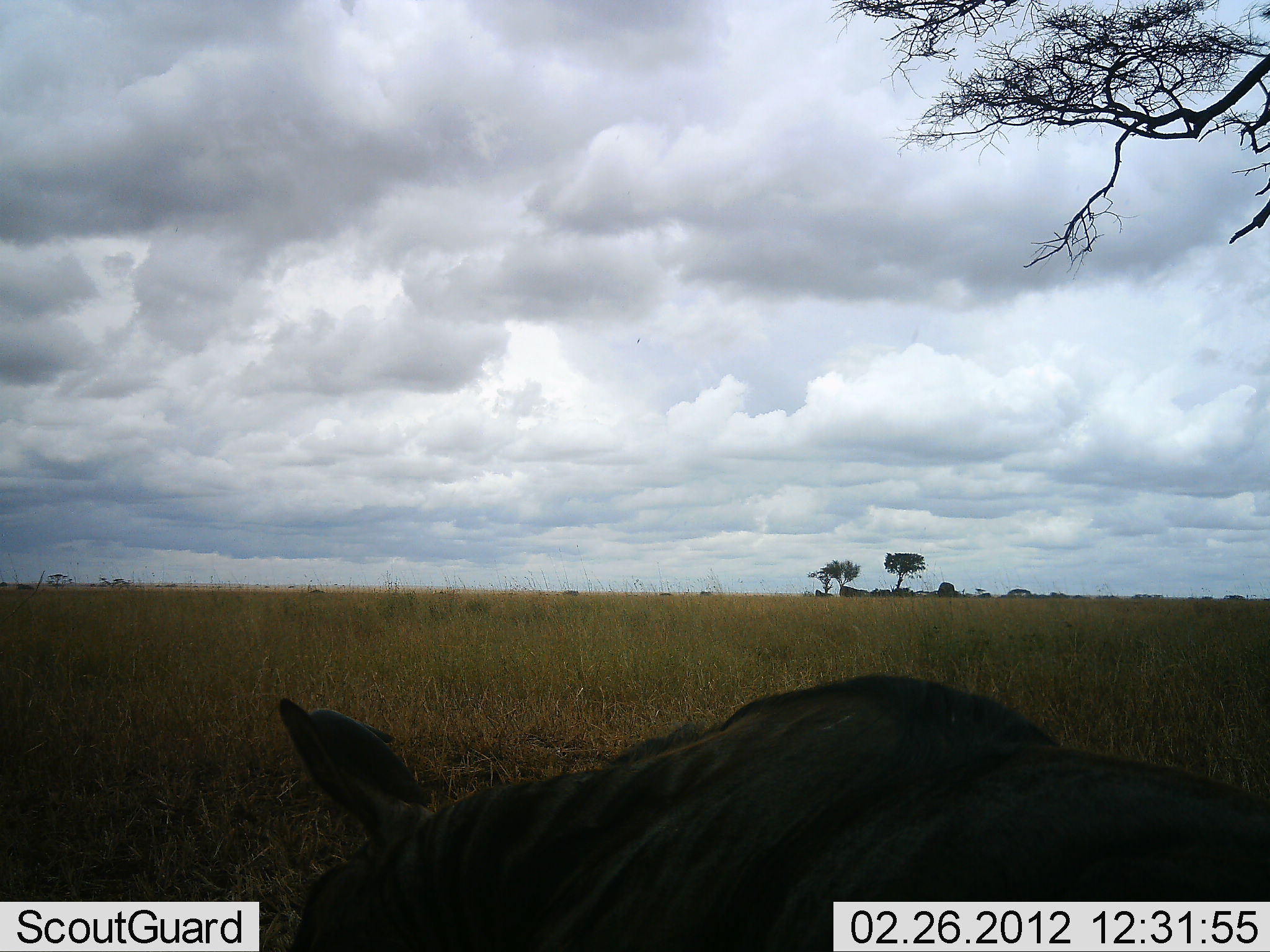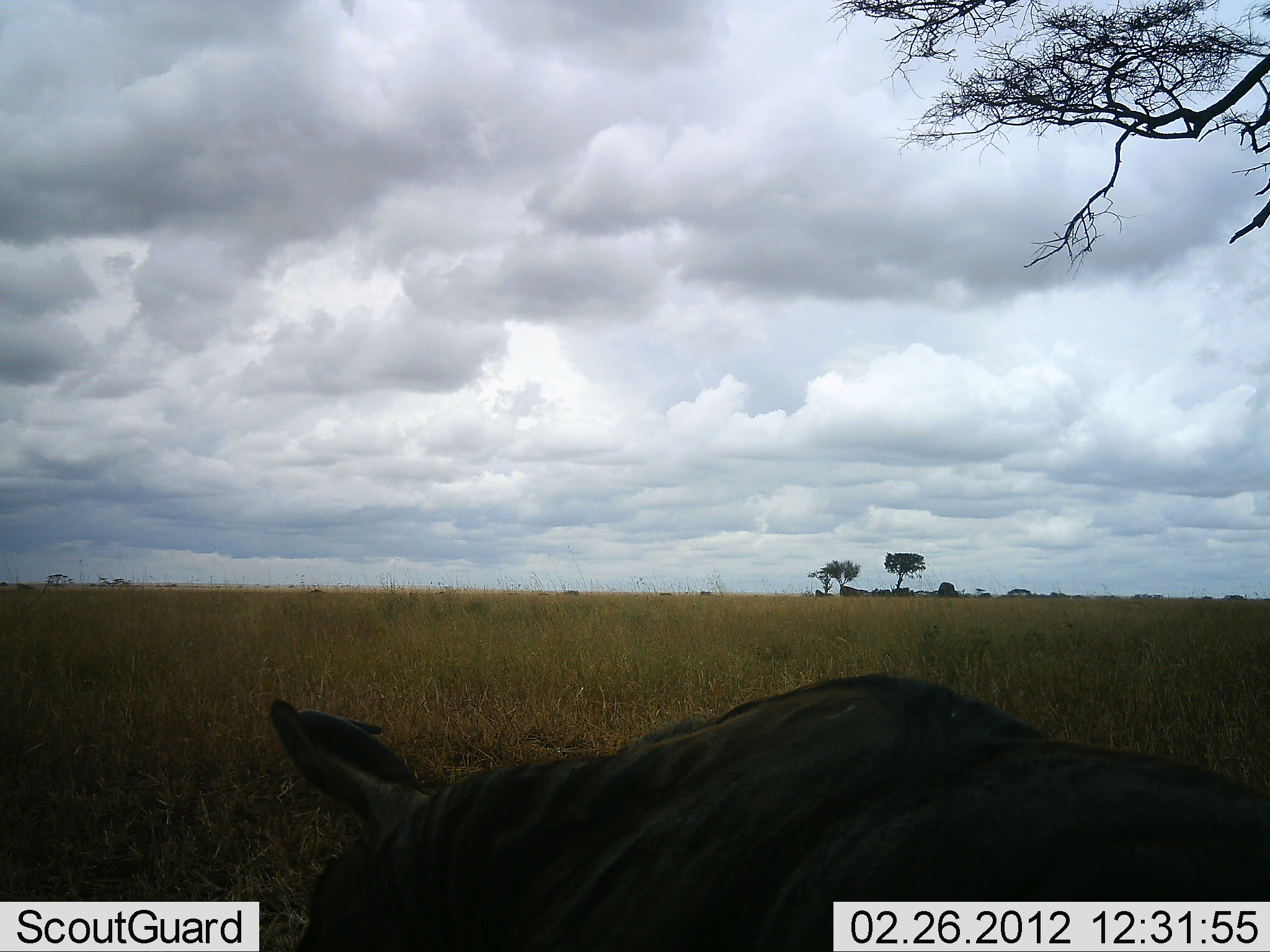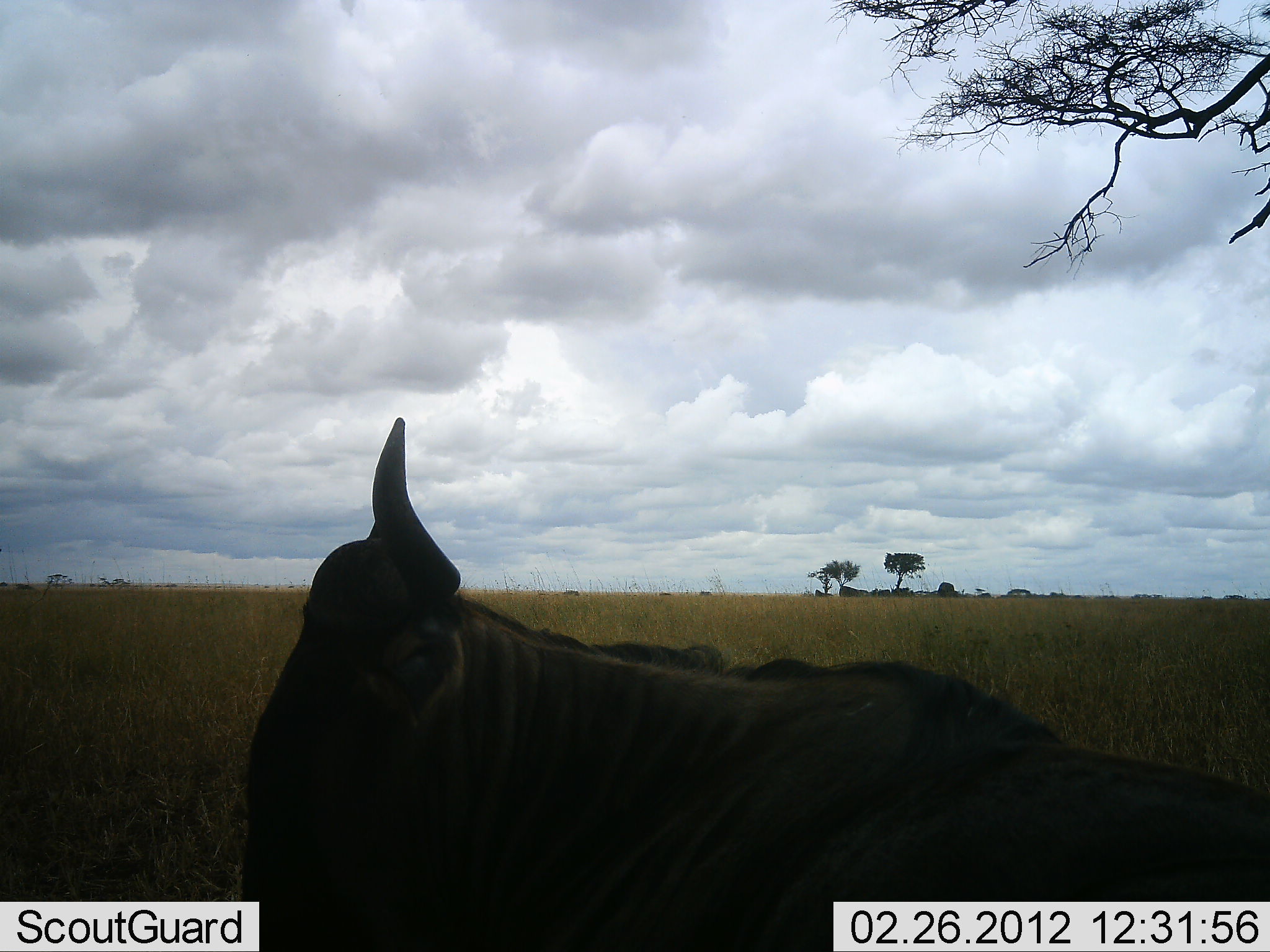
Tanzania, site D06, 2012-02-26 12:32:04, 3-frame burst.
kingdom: Animalia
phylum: Chordata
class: Mammalia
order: Artiodactyla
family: Bovidae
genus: Connochaetes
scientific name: Connochaetes taurinus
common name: blue wildebeest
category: wildebeest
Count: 1.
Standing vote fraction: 5%.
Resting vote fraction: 53%.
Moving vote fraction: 5%.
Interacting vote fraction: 0%.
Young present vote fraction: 0%.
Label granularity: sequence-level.